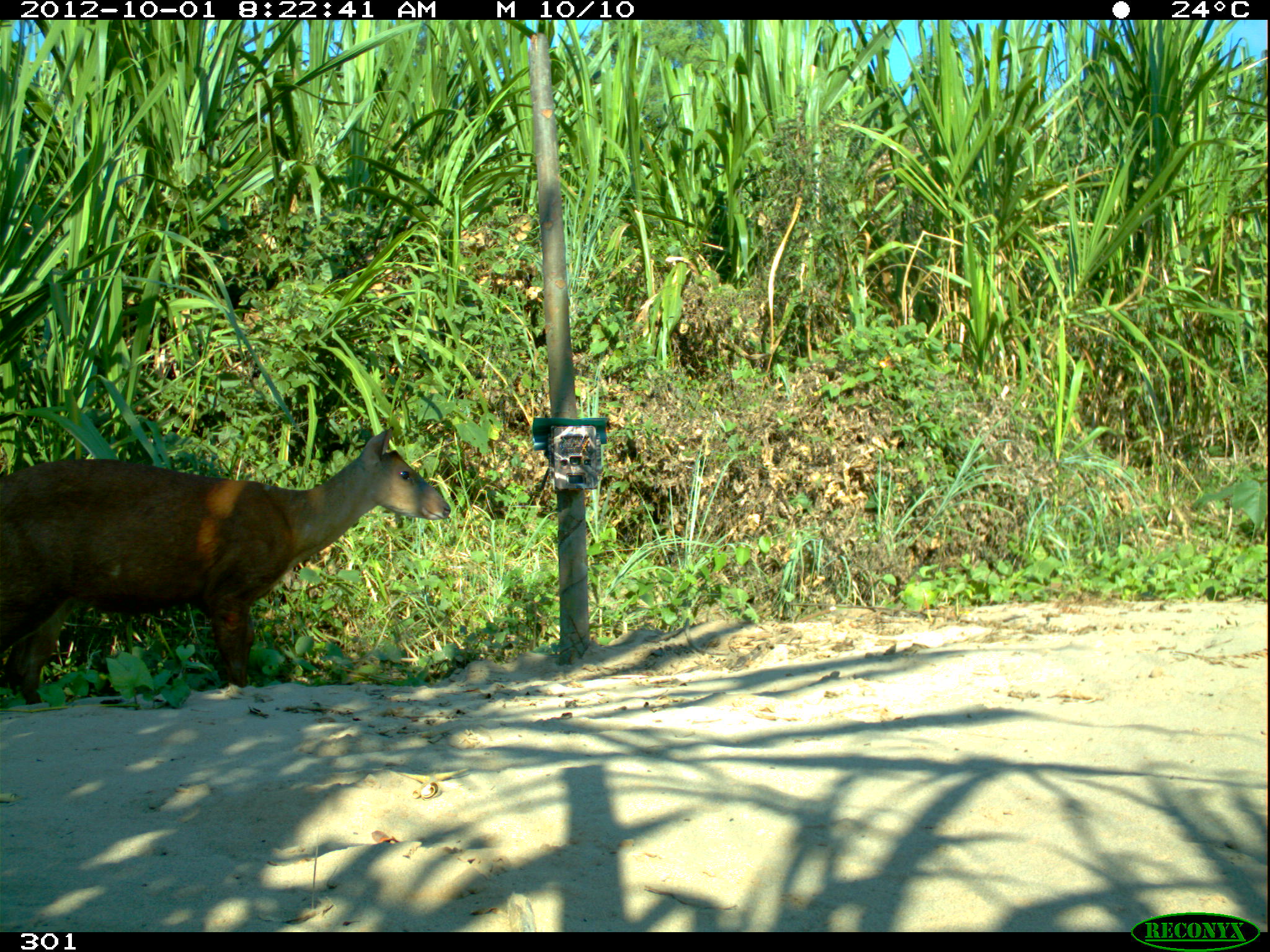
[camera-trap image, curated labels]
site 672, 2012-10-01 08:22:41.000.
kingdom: Animalia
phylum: Chordata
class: Mammalia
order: Artiodactyla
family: Cervidae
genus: Mazama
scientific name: Mazama americana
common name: red brocket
Mazama americana (red brocket).